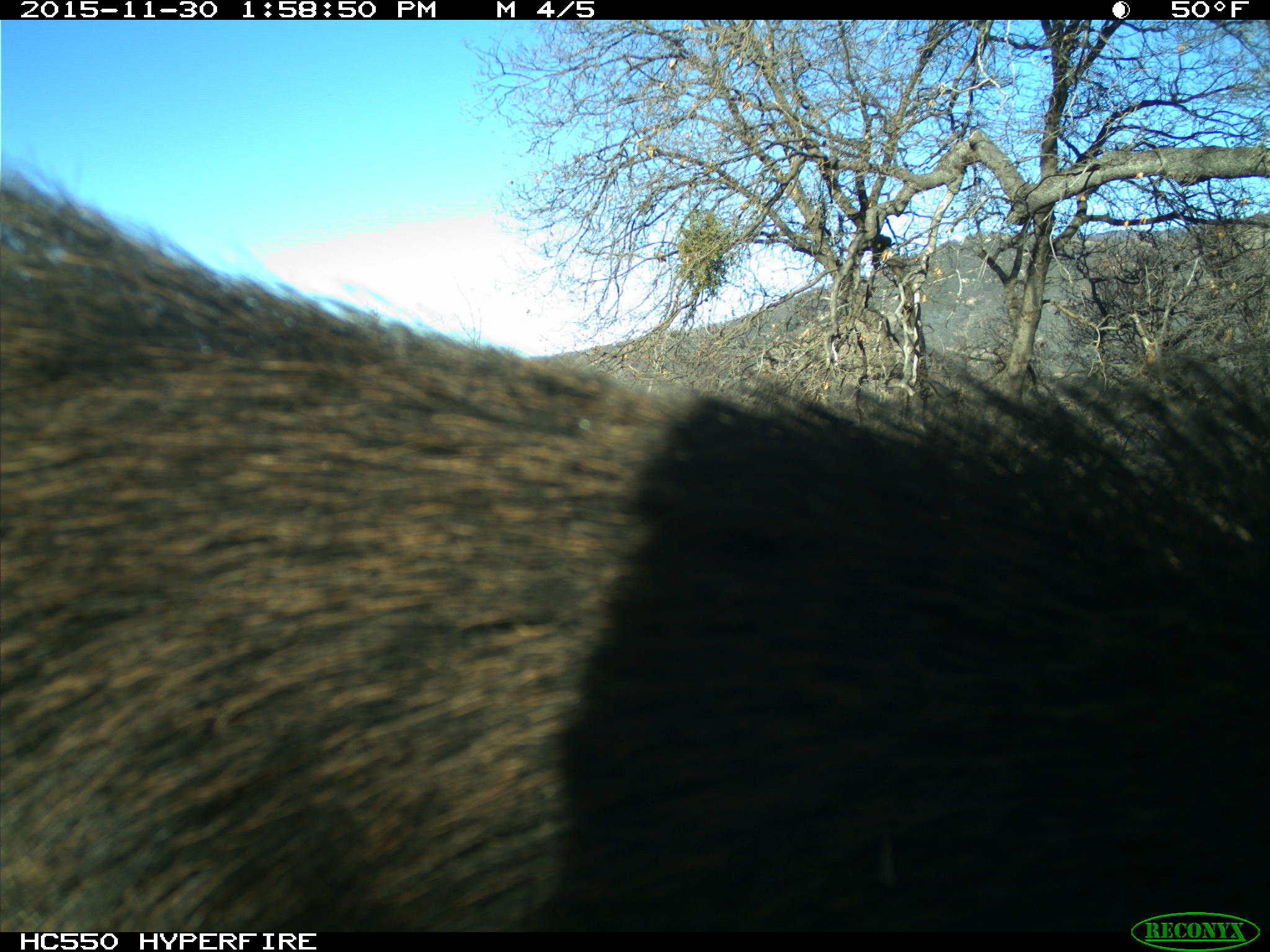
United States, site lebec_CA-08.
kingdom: Animalia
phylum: Chordata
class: Mammalia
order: Artiodactyla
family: Suidae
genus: Sus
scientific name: Sus scrofa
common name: wild boar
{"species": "Sus scrofa (wild boar)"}